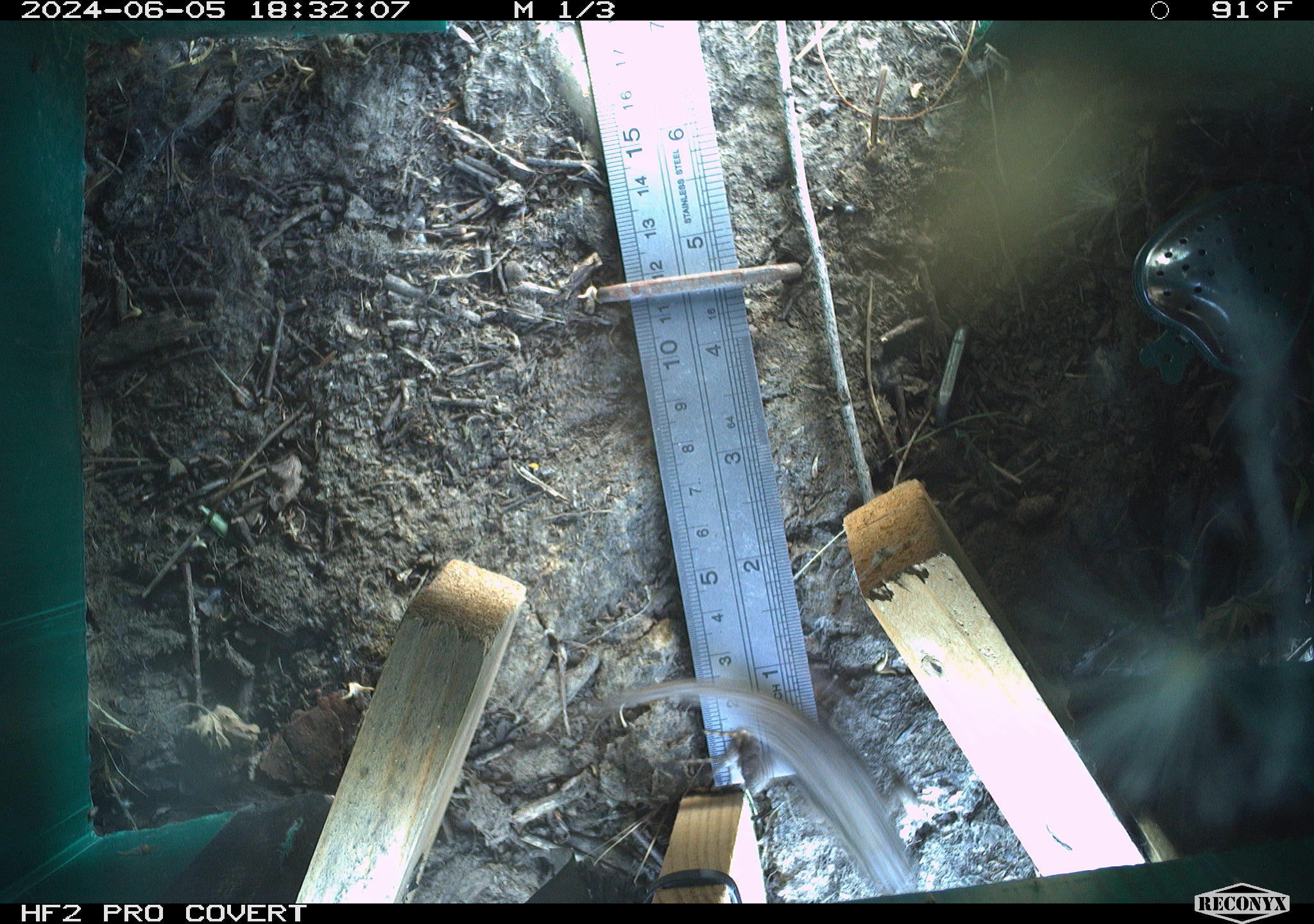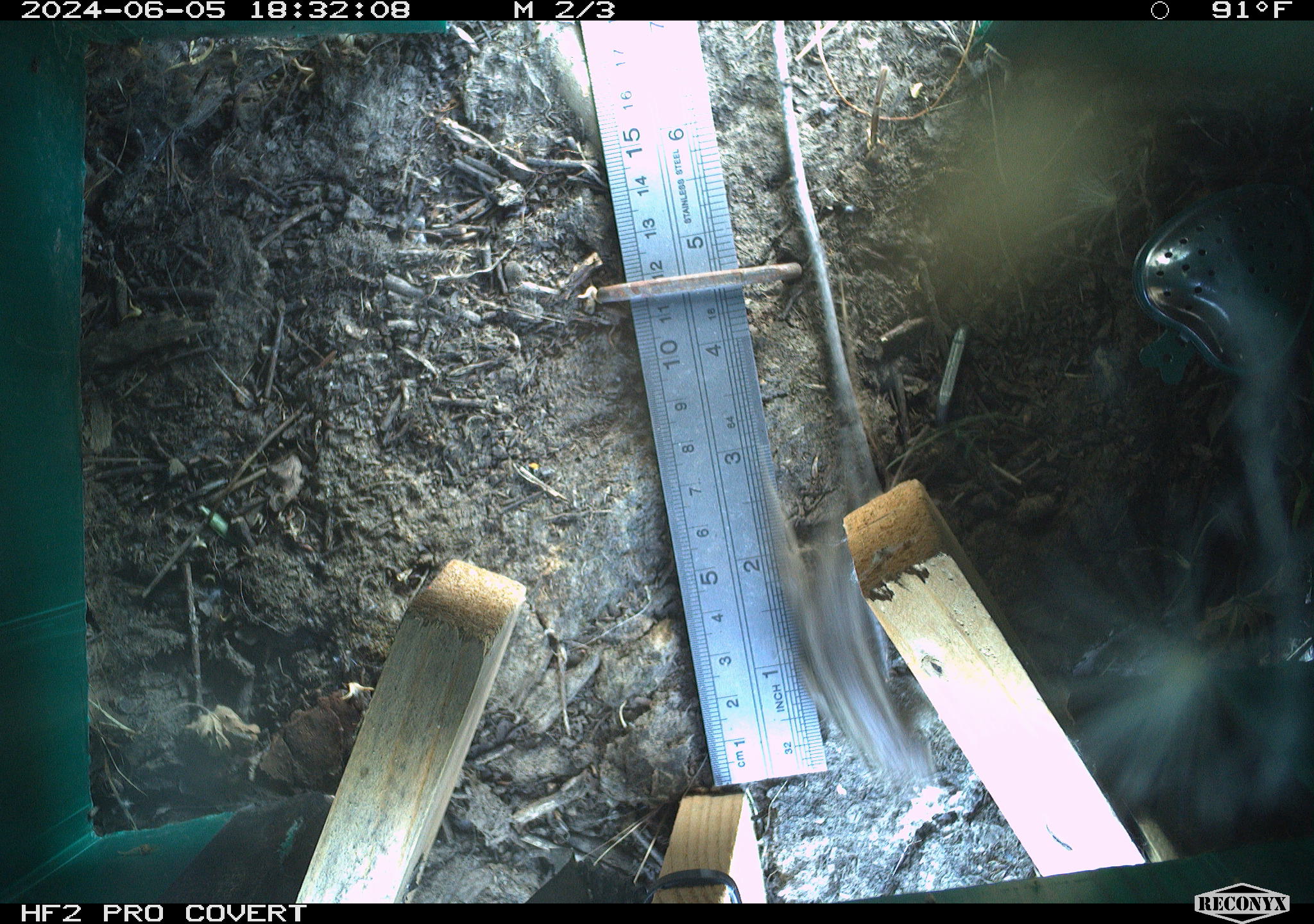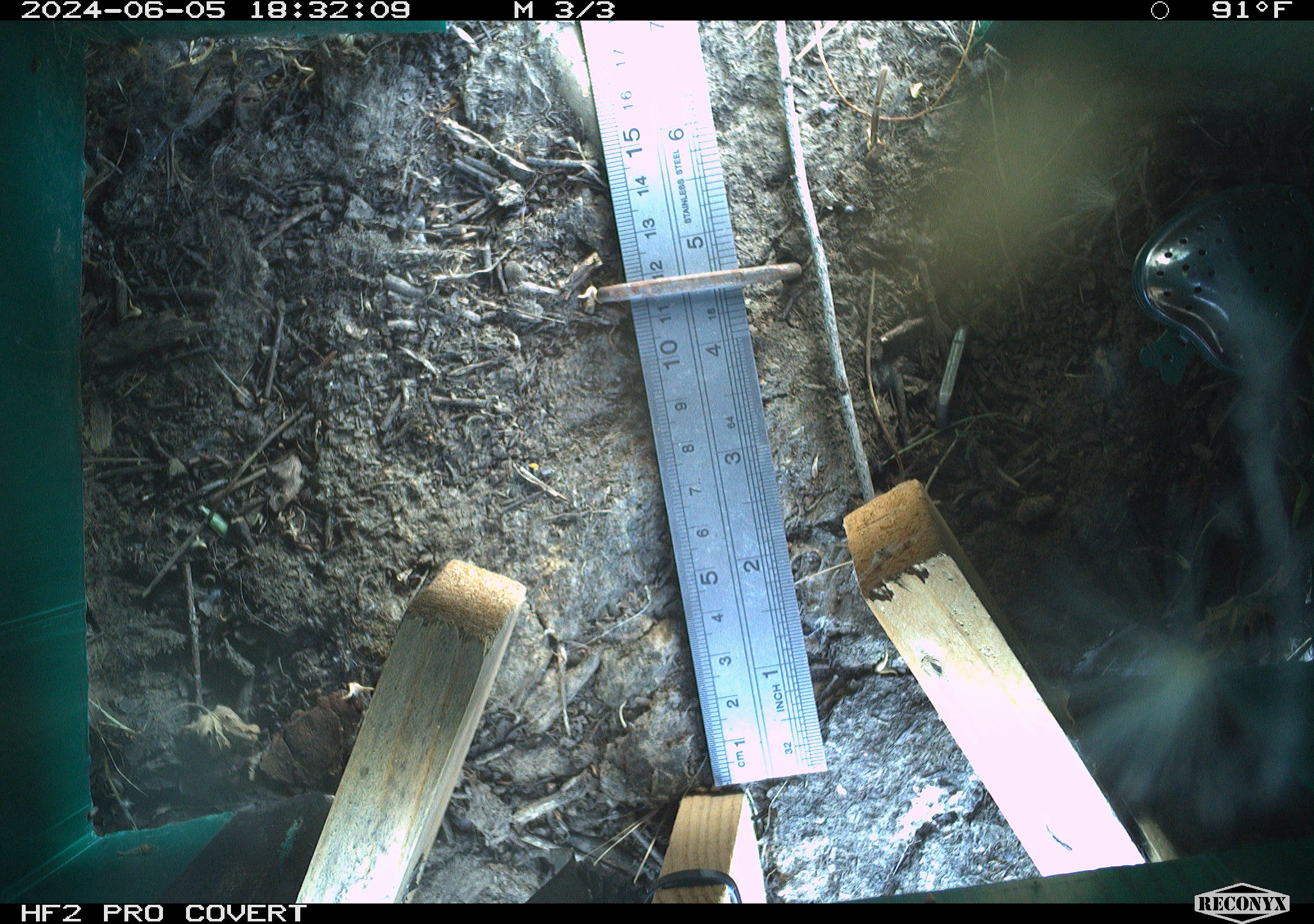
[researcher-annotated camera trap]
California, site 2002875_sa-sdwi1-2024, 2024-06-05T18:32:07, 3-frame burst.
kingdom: Animalia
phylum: Chordata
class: Reptilia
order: Squamata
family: Phrynosomatidae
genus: Sceloporus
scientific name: Sceloporus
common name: spiny lizards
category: sceloporus species